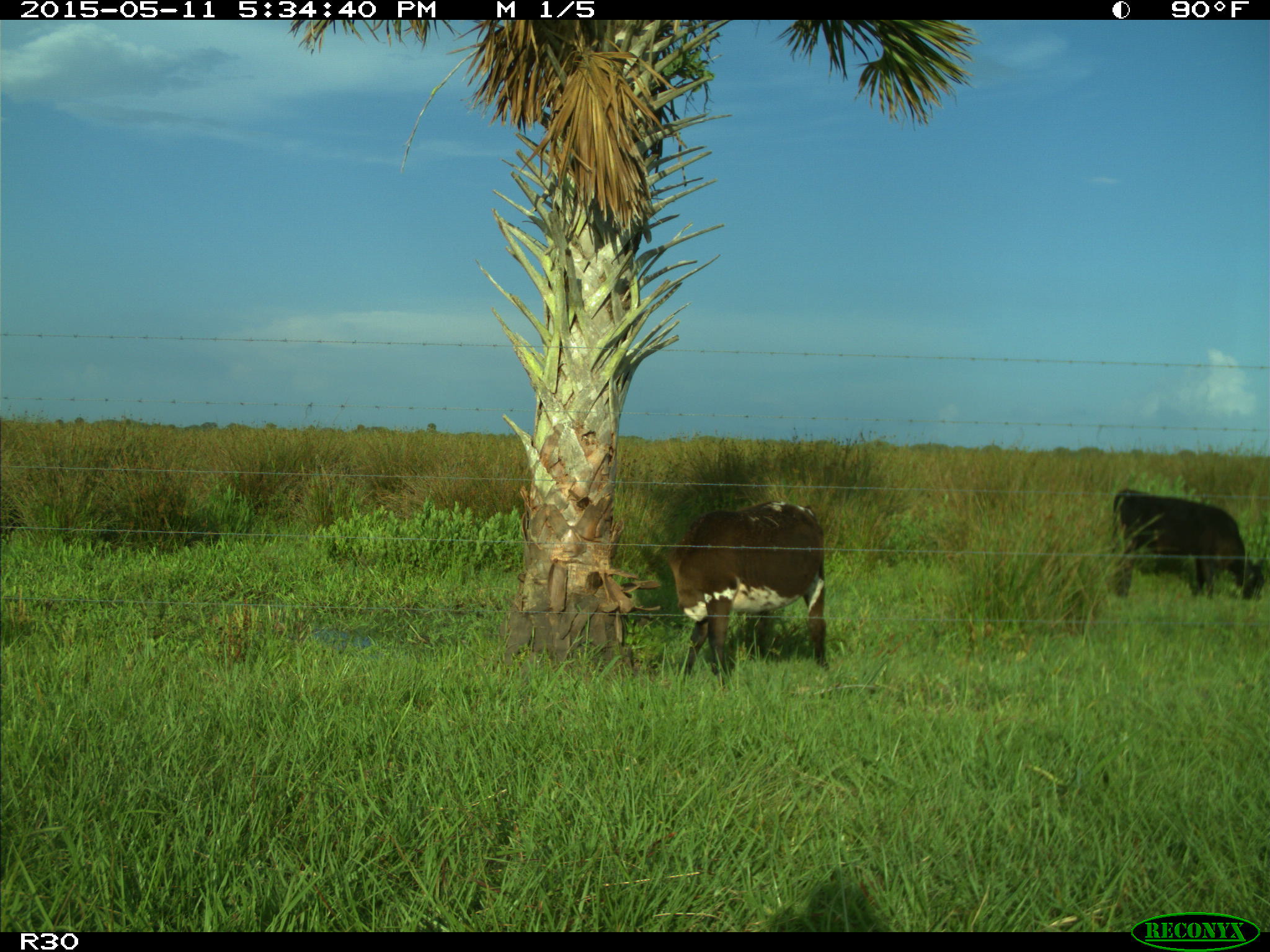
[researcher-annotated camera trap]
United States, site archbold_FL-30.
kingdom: Animalia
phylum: Chordata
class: Mammalia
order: Artiodactyla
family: Bovidae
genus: Bos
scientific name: Bos taurus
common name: domestic cow